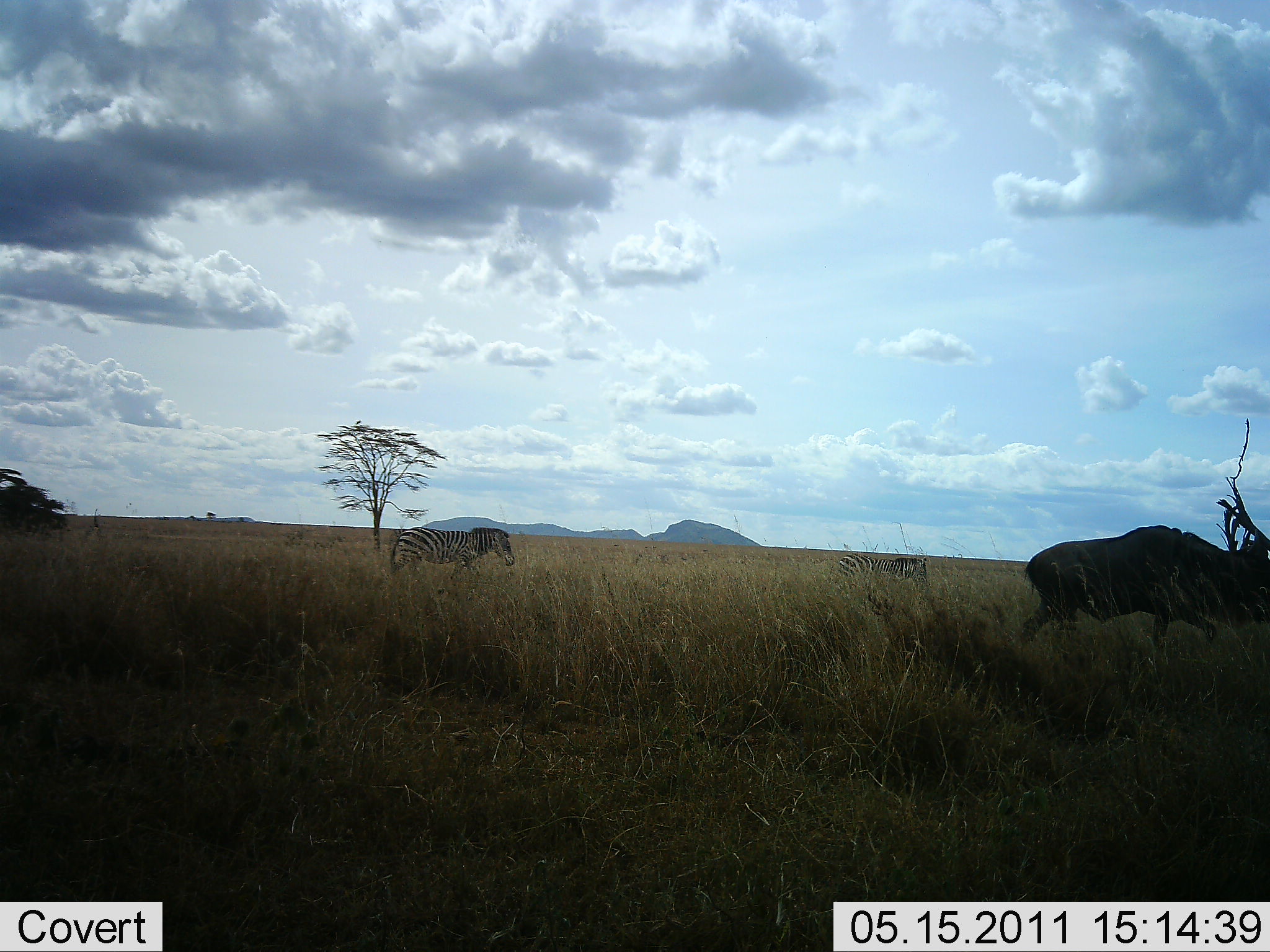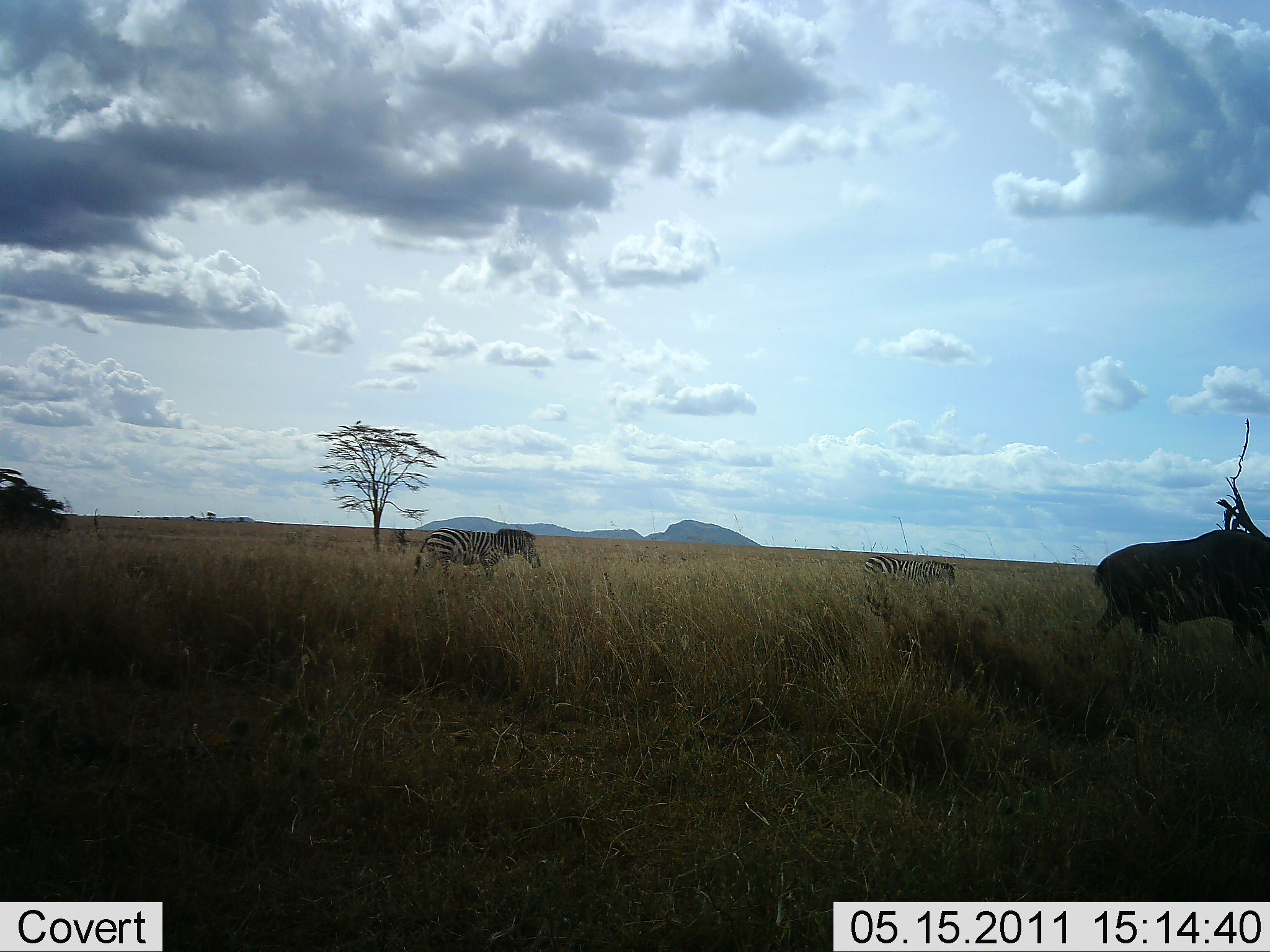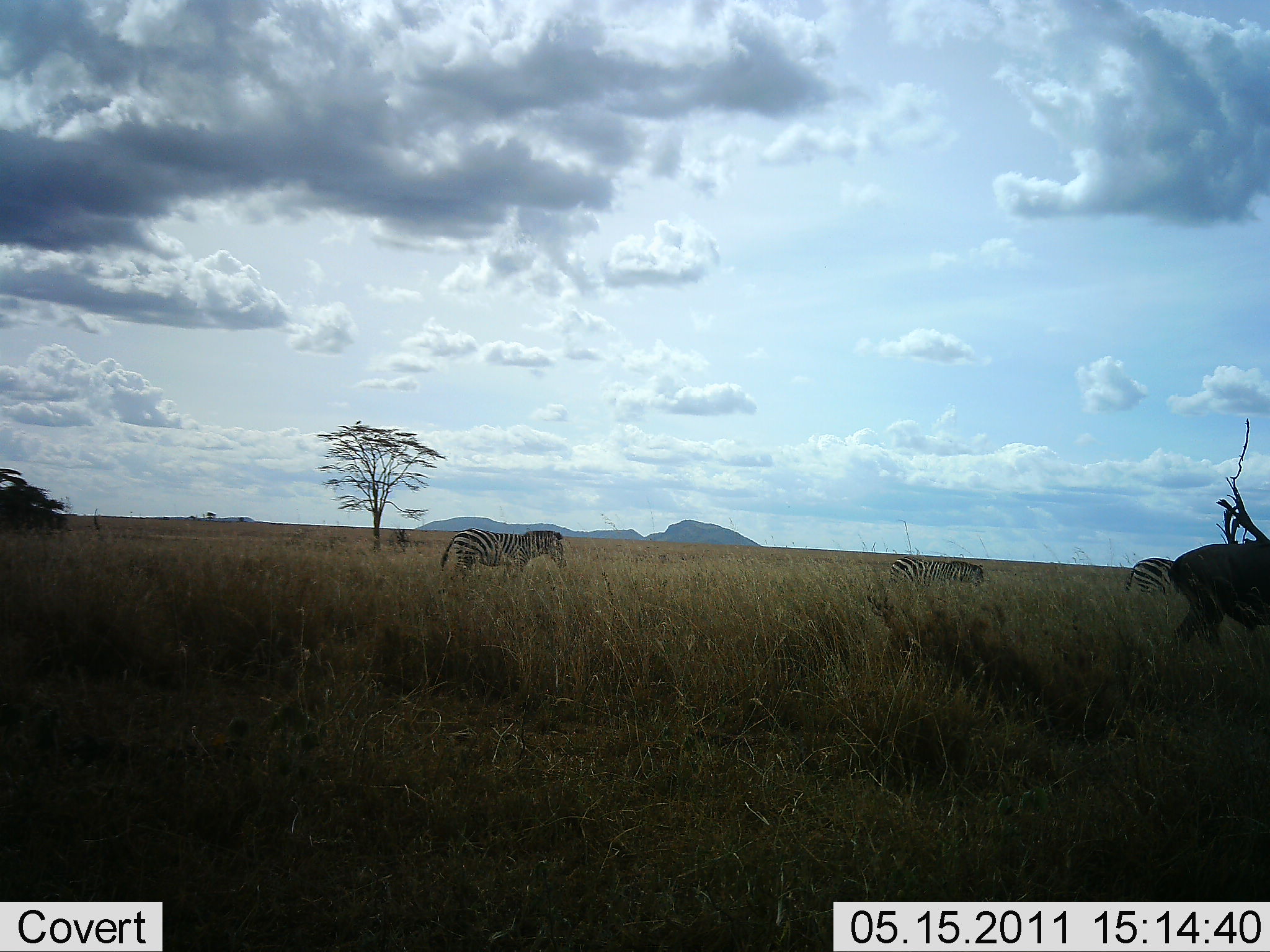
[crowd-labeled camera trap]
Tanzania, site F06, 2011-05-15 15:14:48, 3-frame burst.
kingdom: Animalia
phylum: Chordata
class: Mammalia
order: Artiodactyla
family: Bovidae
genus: Connochaetes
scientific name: Connochaetes taurinus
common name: blue wildebeest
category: wildebeest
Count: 1.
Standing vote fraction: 0%.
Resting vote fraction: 0%.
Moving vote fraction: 100%.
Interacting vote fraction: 0%.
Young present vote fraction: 0%.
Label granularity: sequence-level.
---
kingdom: Animalia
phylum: Chordata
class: Mammalia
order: Perissodactyla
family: Equidae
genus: Equus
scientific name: Equus quagga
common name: plains zebra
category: zebra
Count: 2.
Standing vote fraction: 13%.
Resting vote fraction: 0%.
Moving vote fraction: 87%.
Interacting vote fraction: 0%.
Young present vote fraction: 0%.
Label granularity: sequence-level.